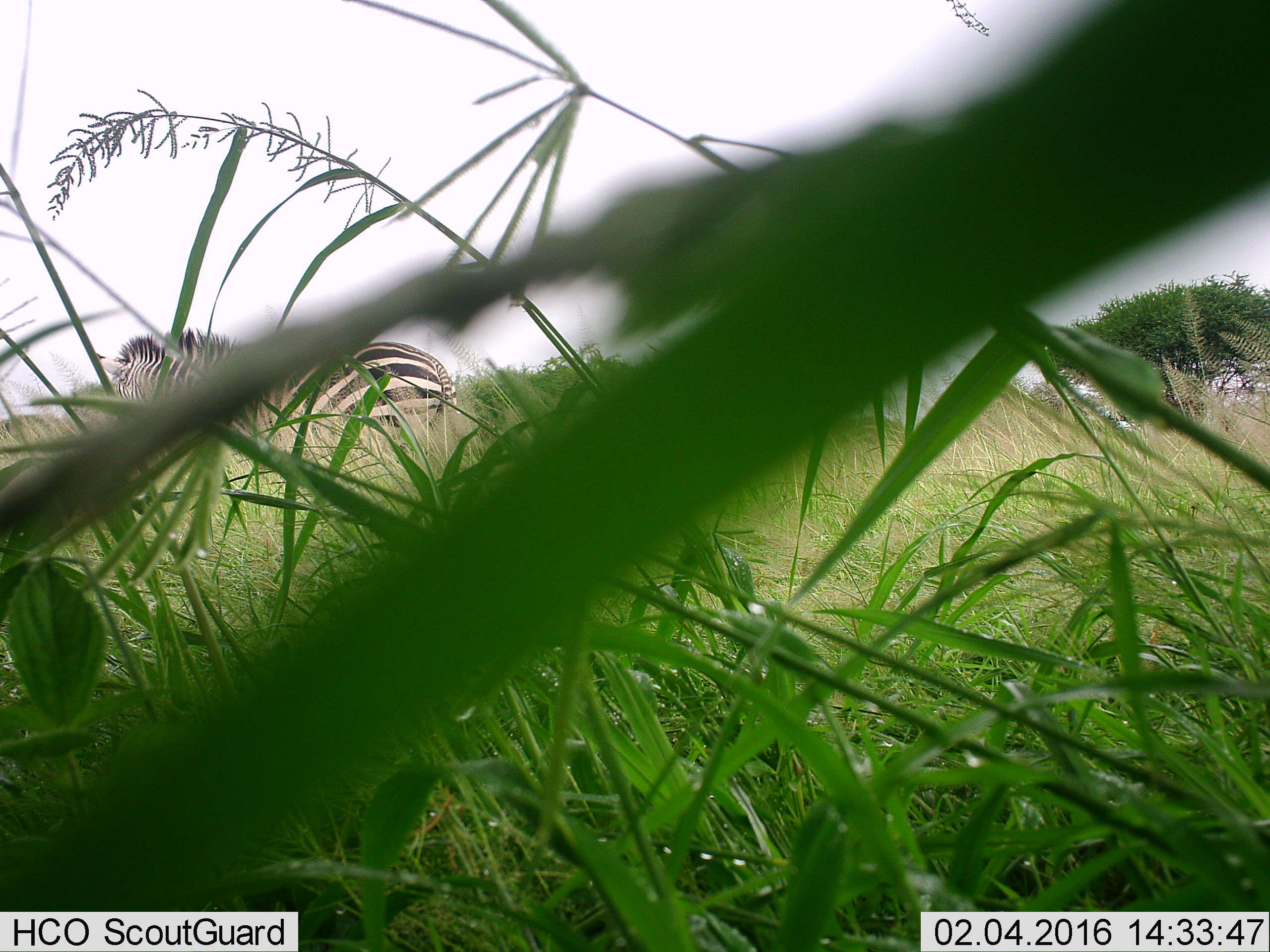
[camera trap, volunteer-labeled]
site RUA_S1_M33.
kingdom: Animalia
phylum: Chordata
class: Mammalia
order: Perissodactyla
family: Equidae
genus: Equus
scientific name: Equus quagga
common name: plains zebra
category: zebraplains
Zebraplains (plains zebra) (Equus quagga), count 1. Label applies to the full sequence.